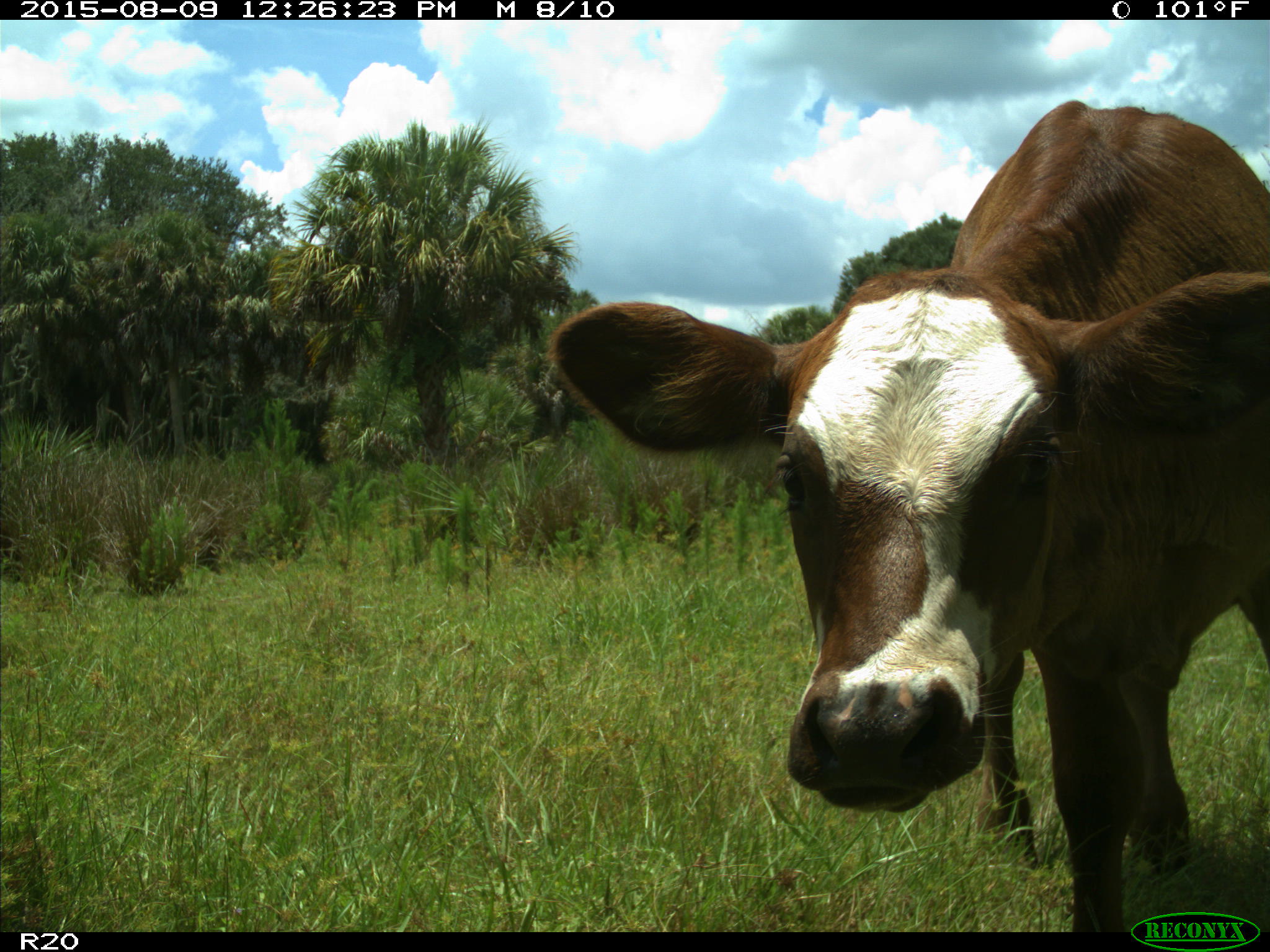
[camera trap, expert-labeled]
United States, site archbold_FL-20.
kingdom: Animalia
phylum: Chordata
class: Mammalia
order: Artiodactyla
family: Bovidae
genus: Bos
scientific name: Bos taurus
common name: domestic cow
Bos taurus (domestic cow).